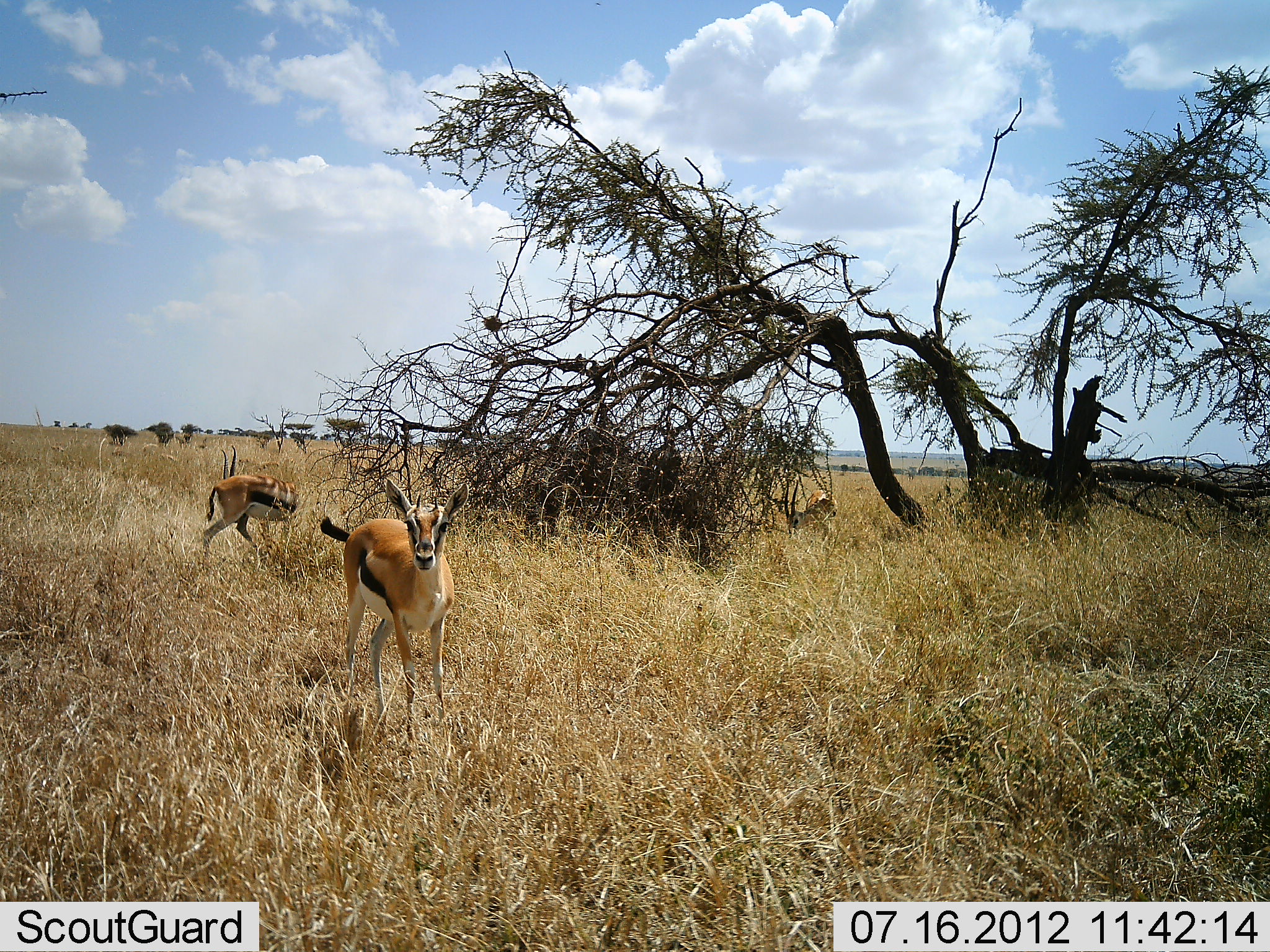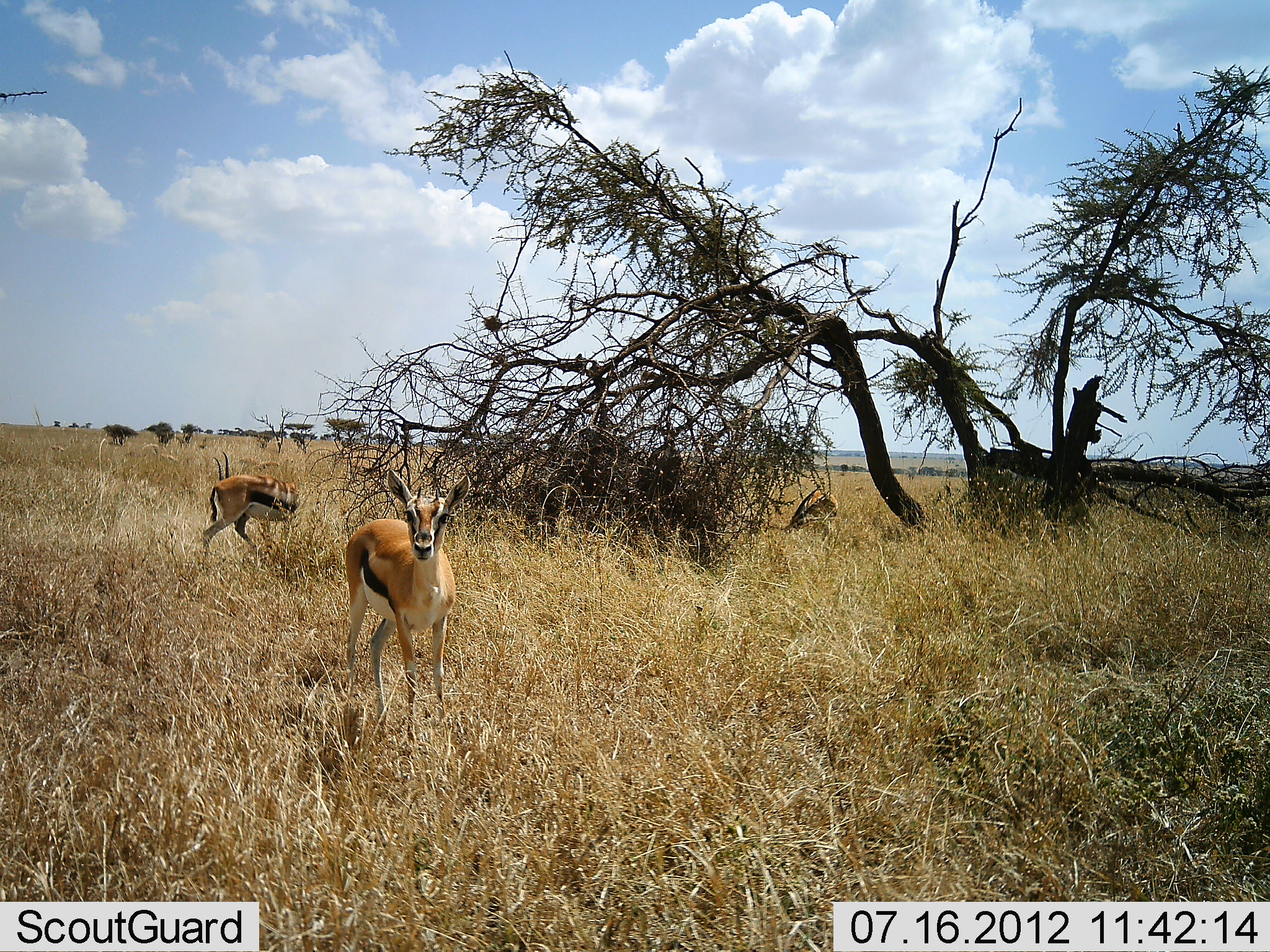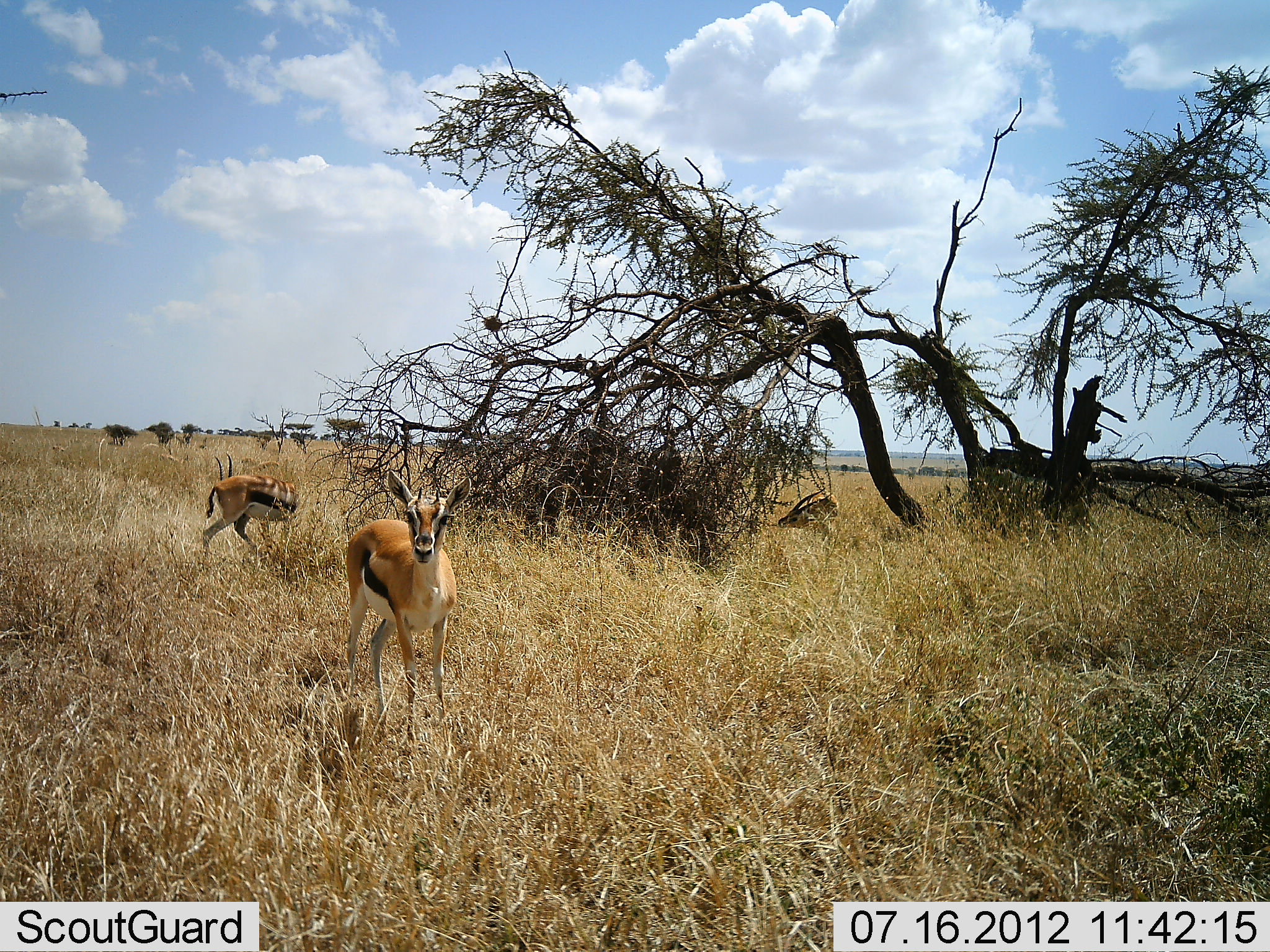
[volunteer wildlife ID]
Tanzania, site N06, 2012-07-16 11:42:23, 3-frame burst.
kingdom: Animalia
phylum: Chordata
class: Mammalia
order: Artiodactyla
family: Bovidae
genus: Eudorcas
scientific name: Eudorcas thomsonii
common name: thomson's gazelle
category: gazellethomsons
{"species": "gazellethomsons (thomson's gazelle) (Eudorcas thomsonii)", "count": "3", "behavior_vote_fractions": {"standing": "80%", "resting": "20%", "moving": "10%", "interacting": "10%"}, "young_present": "0%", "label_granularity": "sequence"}